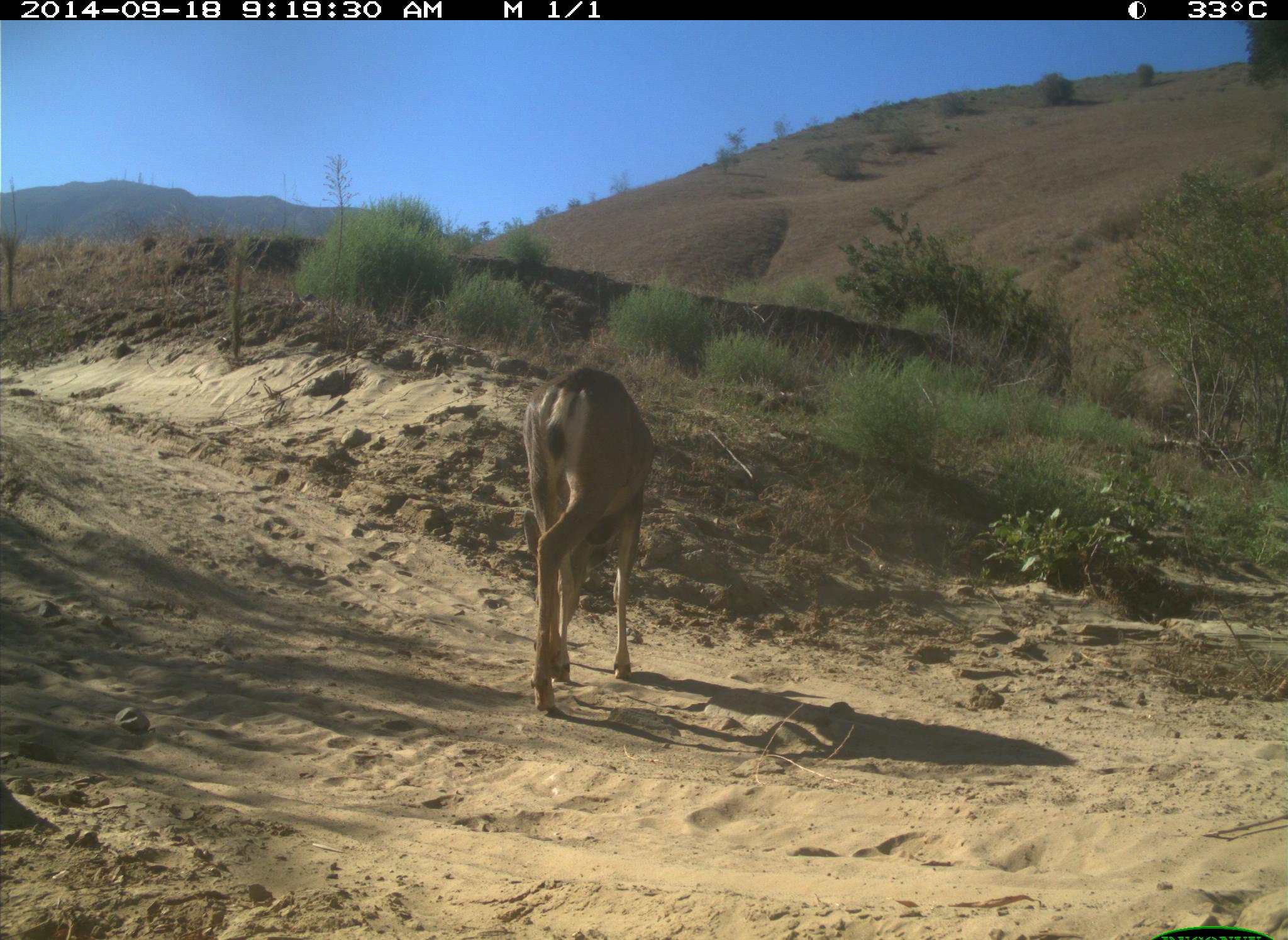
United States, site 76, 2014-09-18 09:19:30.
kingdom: Animalia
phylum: Chordata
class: Mammalia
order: Artiodactyla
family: Cervidae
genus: Odocoileus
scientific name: Odocoileus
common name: deer